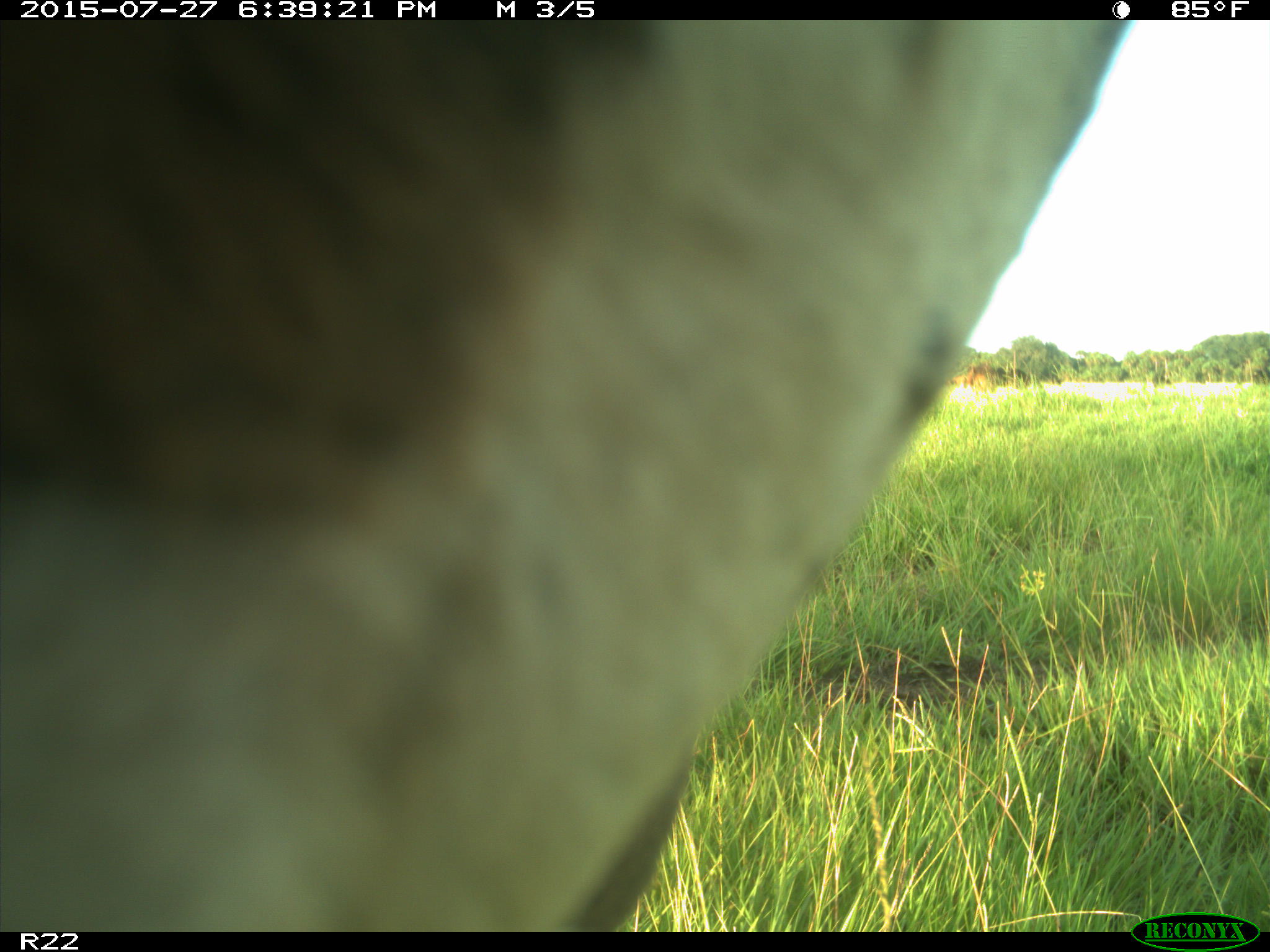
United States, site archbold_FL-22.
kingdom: Animalia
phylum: Chordata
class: Mammalia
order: Artiodactyla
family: Bovidae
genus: Bos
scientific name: Bos taurus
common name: domestic cow